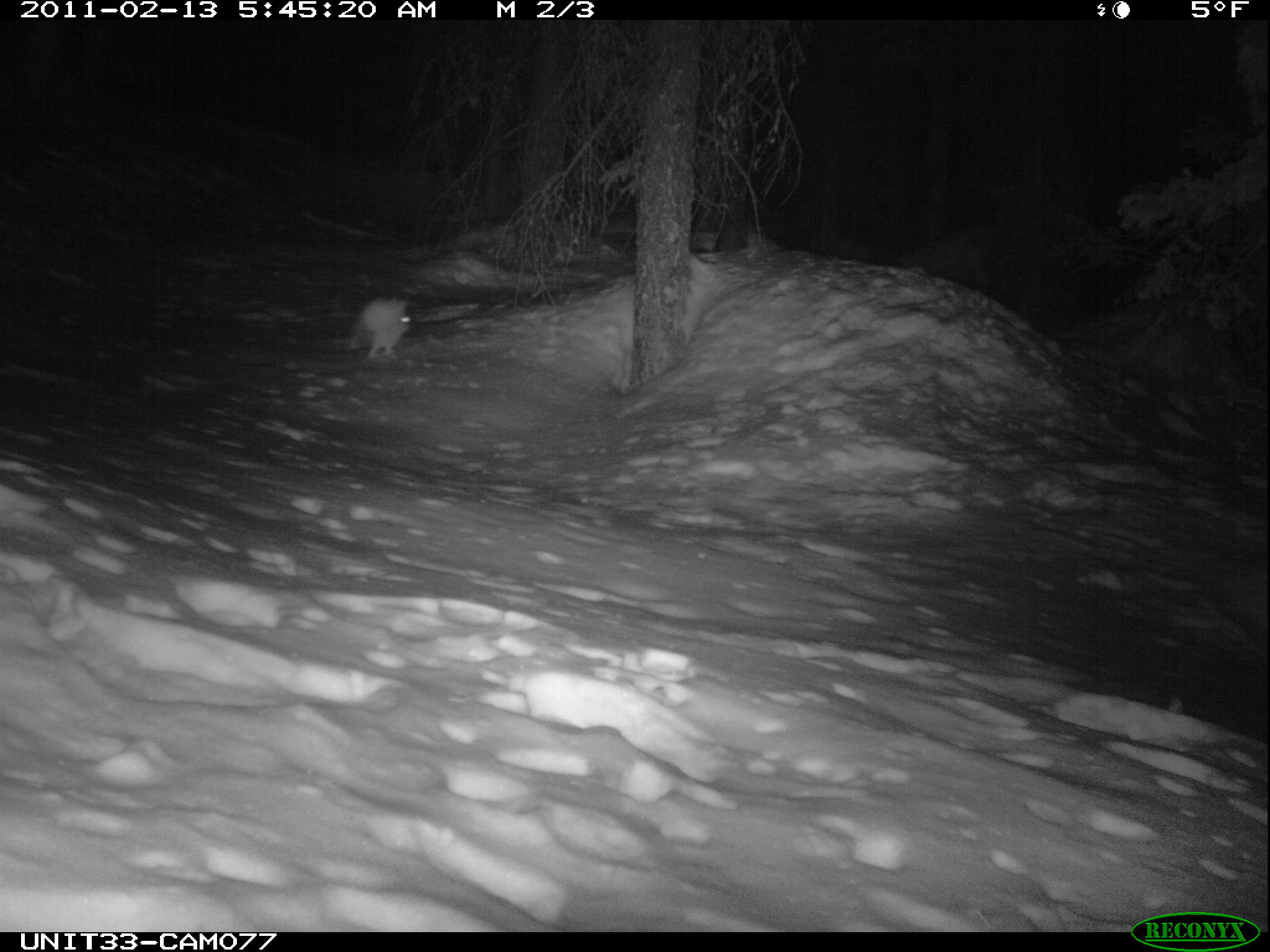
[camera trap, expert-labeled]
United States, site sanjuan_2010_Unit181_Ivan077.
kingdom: Animalia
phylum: Chordata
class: Mammalia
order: Lagomorpha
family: Leporidae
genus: Lepus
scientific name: Lepus americanus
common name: snowshoe hare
Lepus americanus (snowshoe hare).